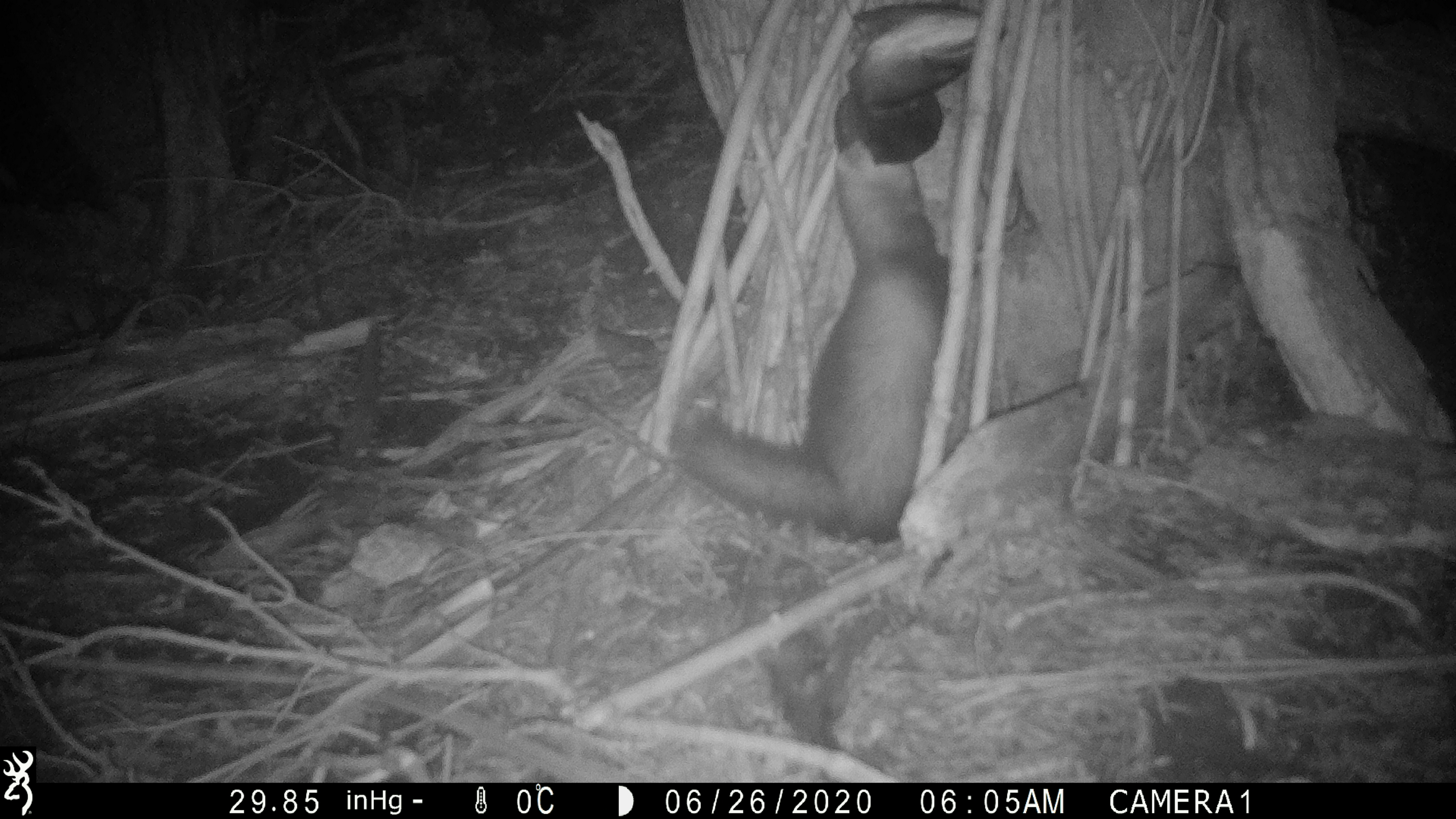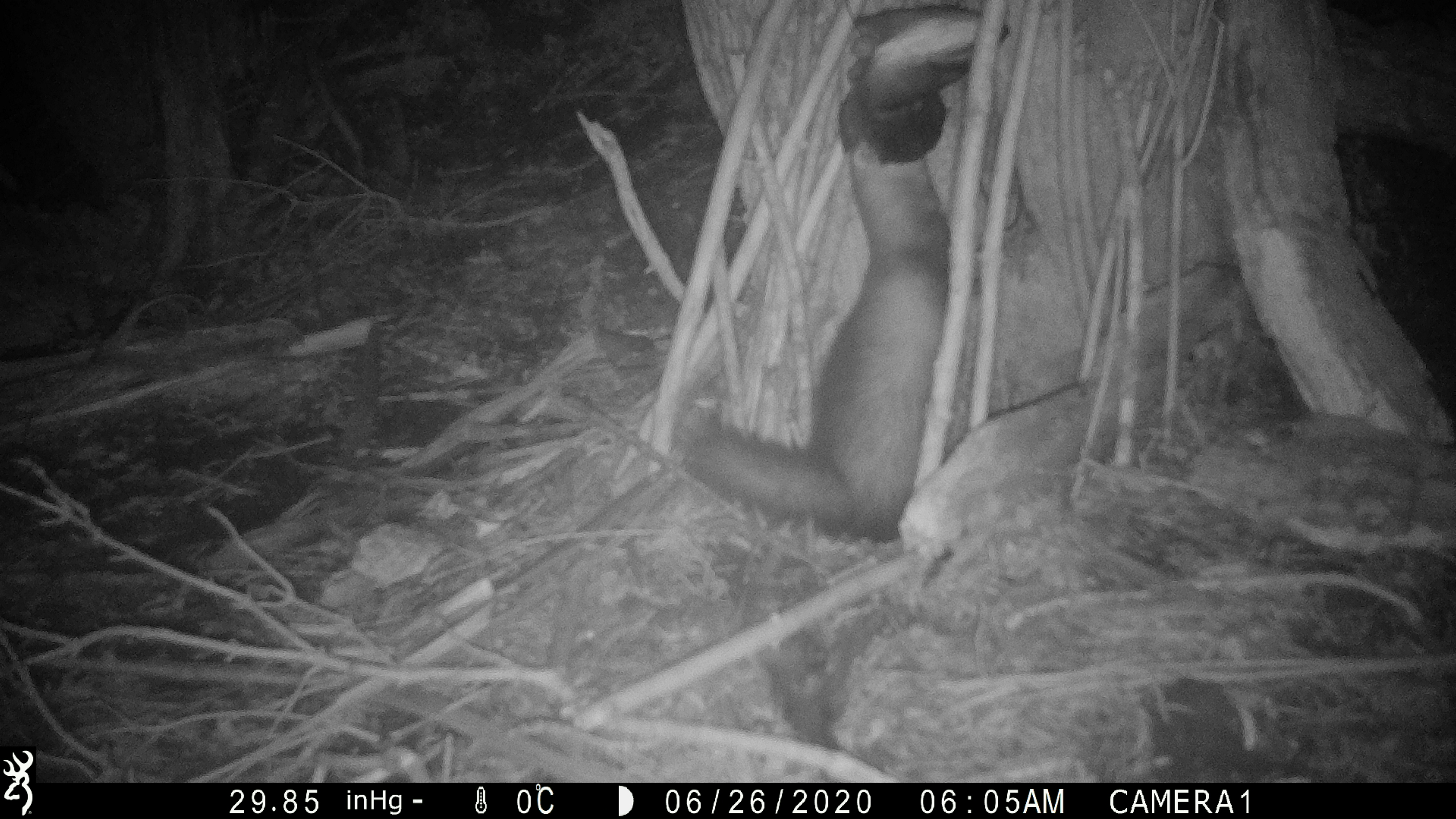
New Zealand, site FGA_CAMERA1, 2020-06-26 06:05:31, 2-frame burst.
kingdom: Animalia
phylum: Chordata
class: Mammalia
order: Carnivora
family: Mustelidae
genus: Mustela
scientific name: Mustela furo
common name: ferret